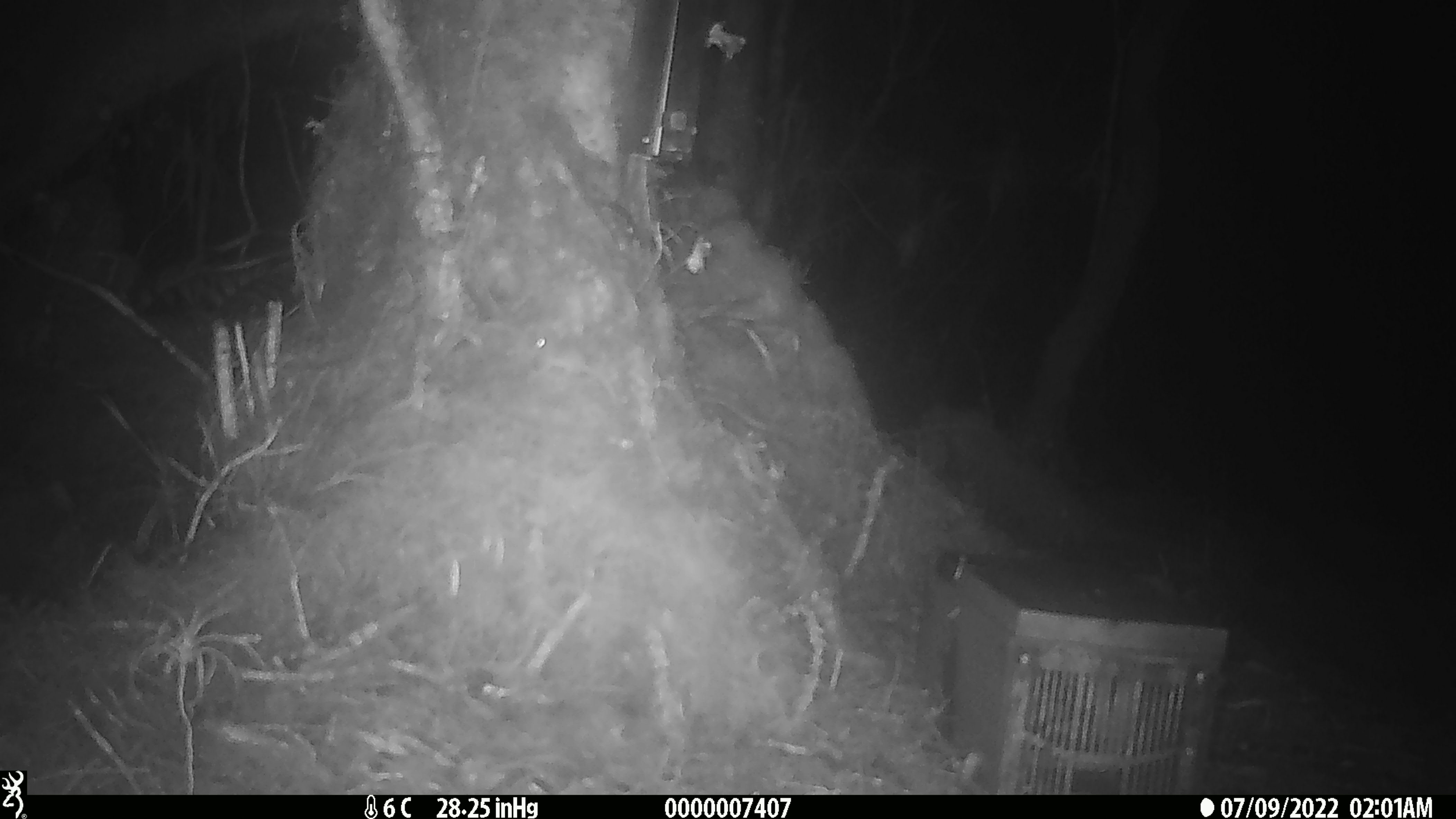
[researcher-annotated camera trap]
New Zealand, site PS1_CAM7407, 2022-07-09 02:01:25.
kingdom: Animalia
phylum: Chordata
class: Mammalia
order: Rodentia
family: Muridae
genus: Mus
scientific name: Mus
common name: mouse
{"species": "mouse (Mus)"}